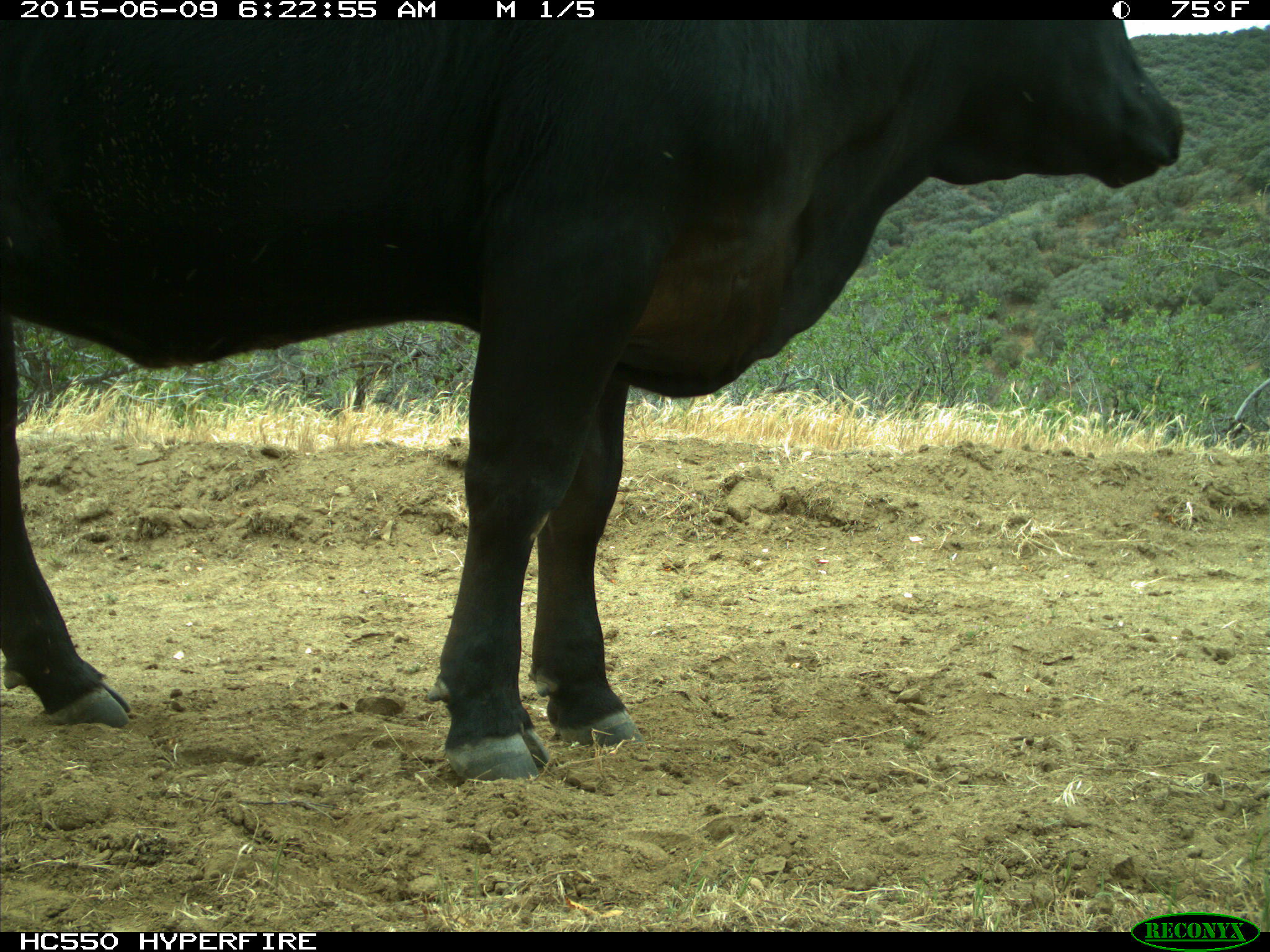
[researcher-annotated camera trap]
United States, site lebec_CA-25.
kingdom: Animalia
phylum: Chordata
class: Mammalia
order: Artiodactyla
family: Bovidae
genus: Bos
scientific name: Bos taurus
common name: domestic cow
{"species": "Bos taurus (domestic cow)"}